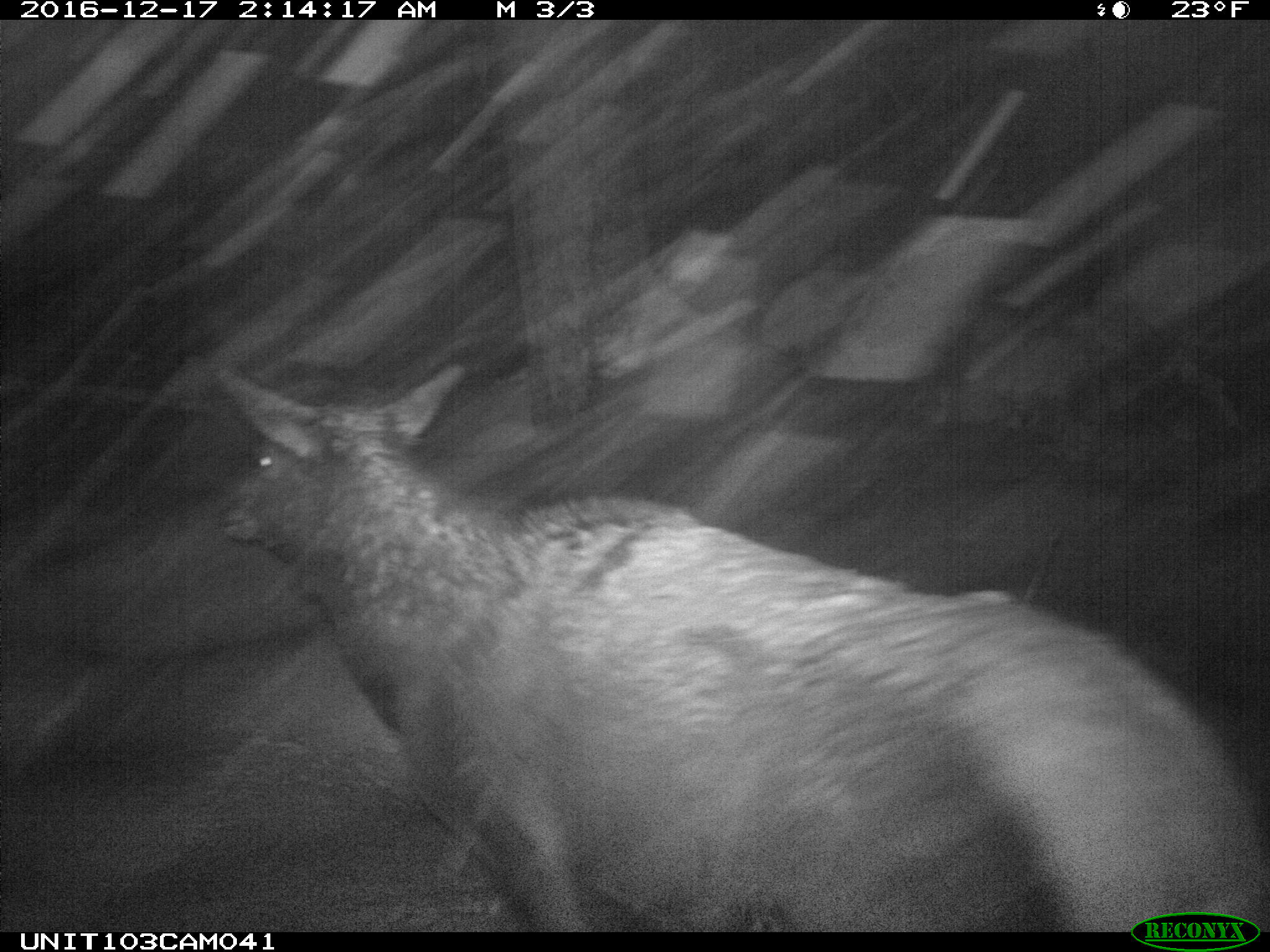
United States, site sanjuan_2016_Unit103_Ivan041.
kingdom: Animalia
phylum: Chordata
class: Mammalia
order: Artiodactyla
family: Cervidae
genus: Cervus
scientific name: Cervus elaphus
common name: red deer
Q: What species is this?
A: Cervus elaphus (red deer).